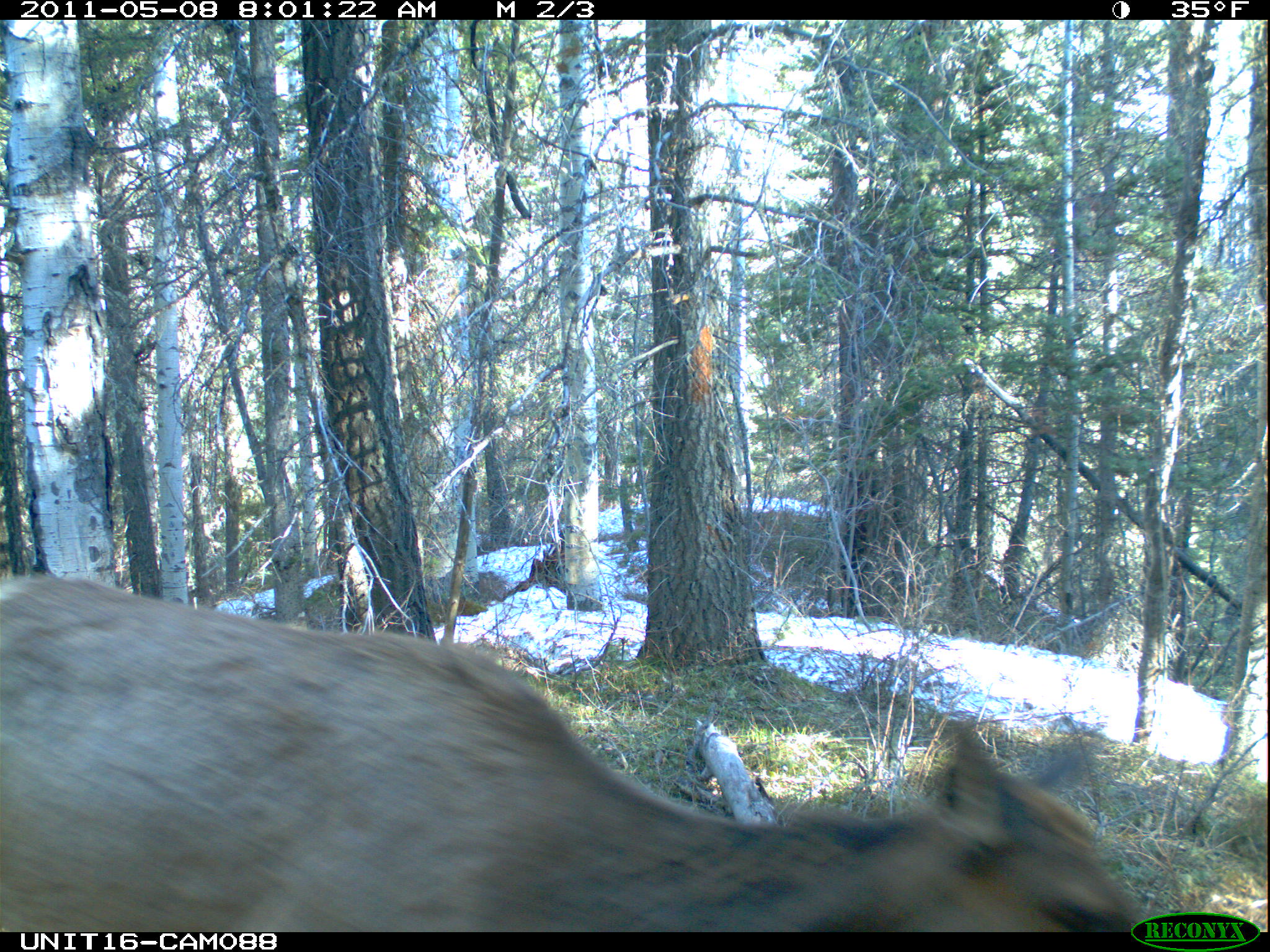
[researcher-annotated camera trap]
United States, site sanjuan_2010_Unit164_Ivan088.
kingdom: Animalia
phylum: Chordata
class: Mammalia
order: Artiodactyla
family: Cervidae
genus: Cervus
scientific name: Cervus elaphus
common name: red deer